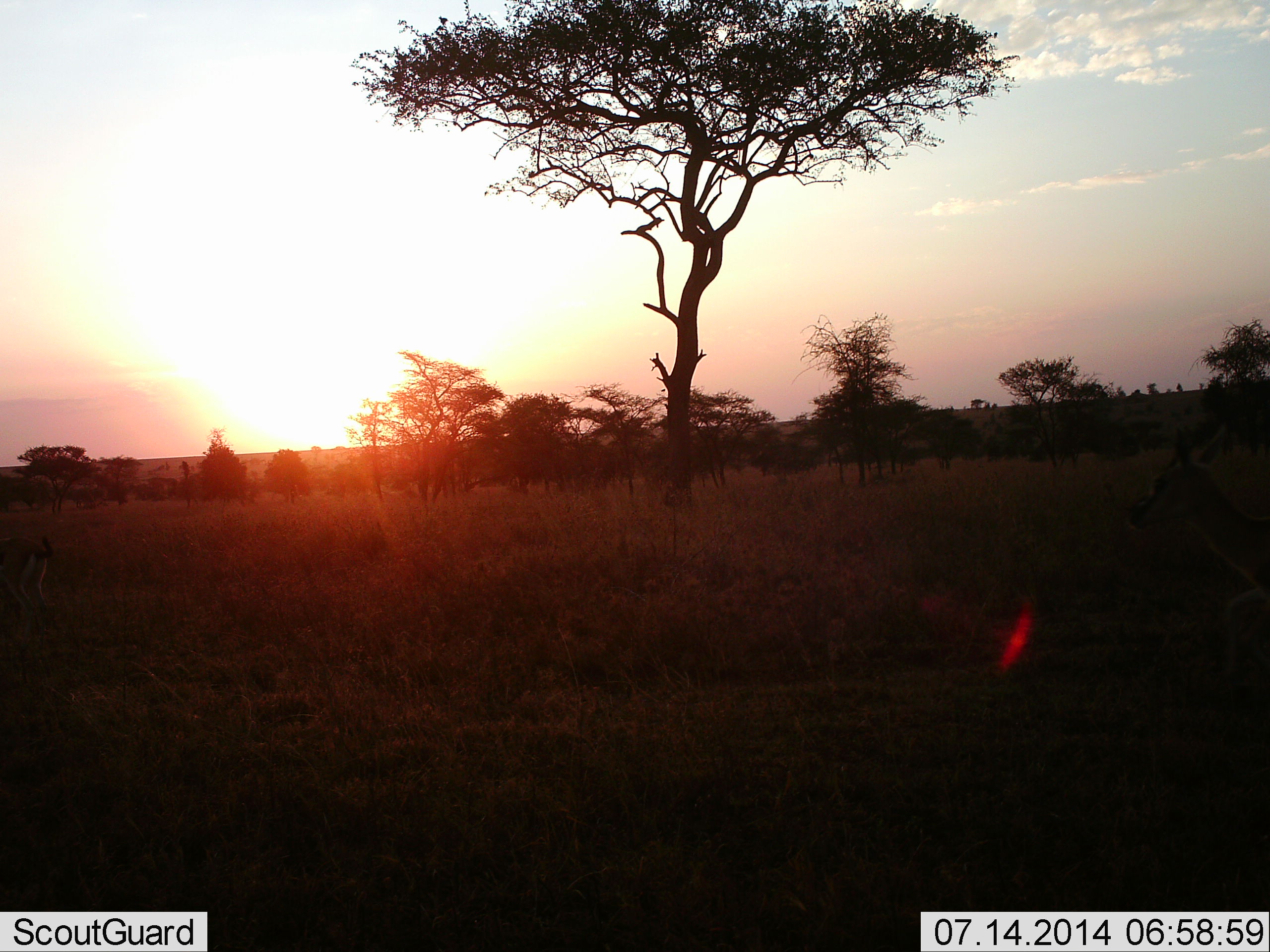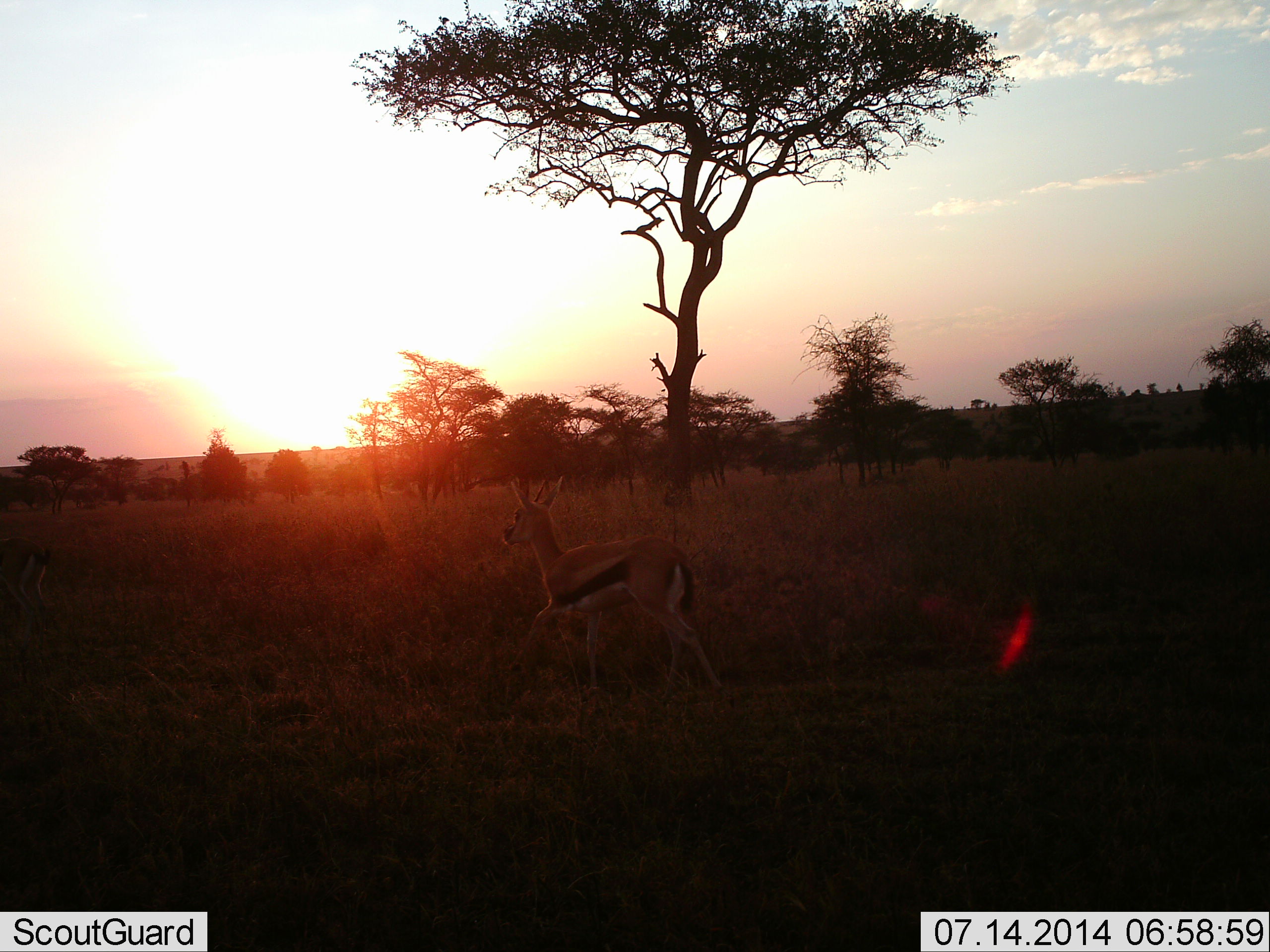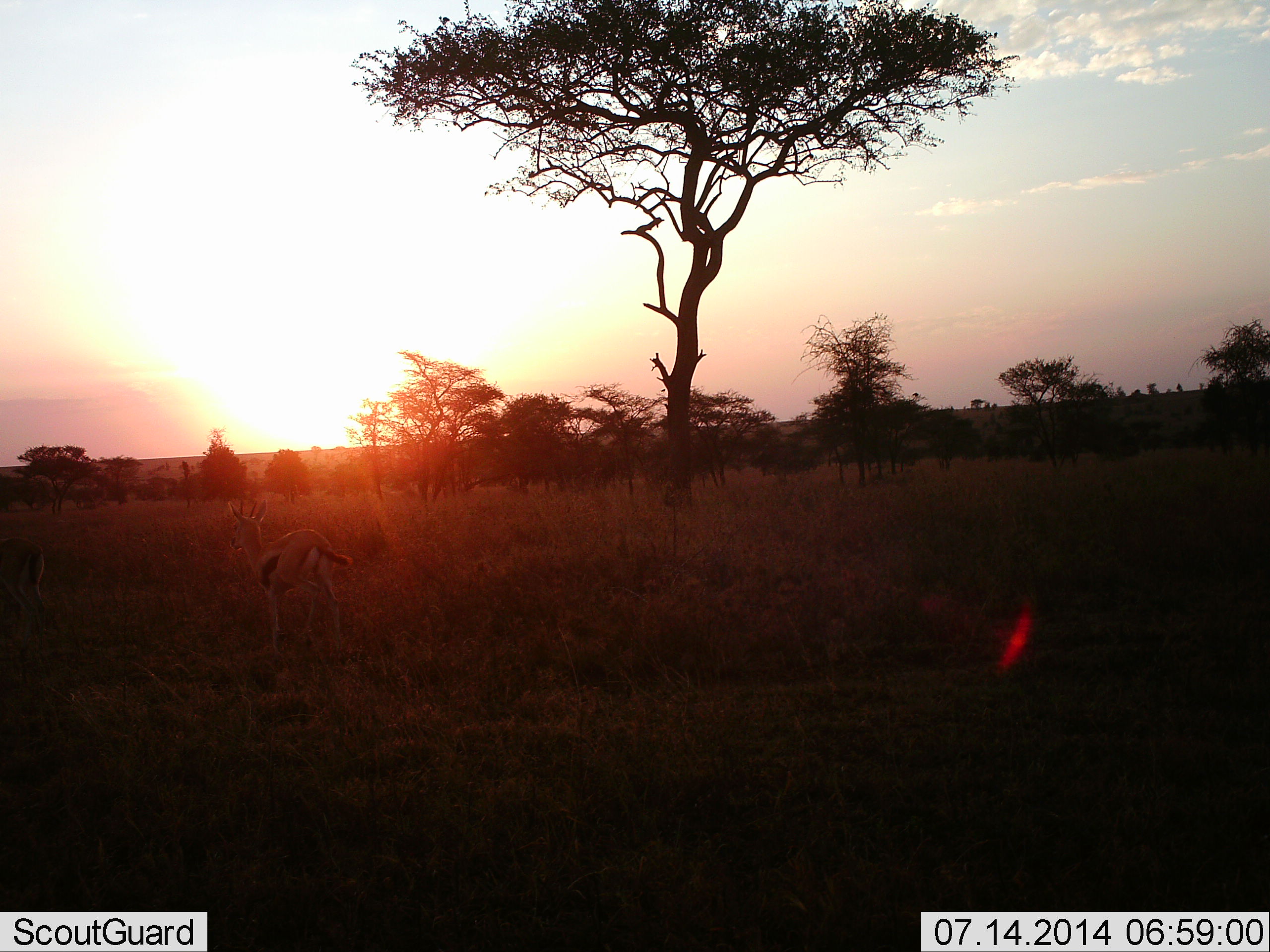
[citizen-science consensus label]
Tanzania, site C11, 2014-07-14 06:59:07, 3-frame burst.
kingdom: Animalia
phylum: Chordata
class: Mammalia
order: Artiodactyla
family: Bovidae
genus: Eudorcas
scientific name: Eudorcas thomsonii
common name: thomson's gazelle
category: gazellethomsons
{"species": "gazellethomsons (thomson's gazelle) (Eudorcas thomsonii)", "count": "1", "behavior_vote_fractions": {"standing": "20%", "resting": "10%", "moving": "90%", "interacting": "0%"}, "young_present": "0%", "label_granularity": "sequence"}